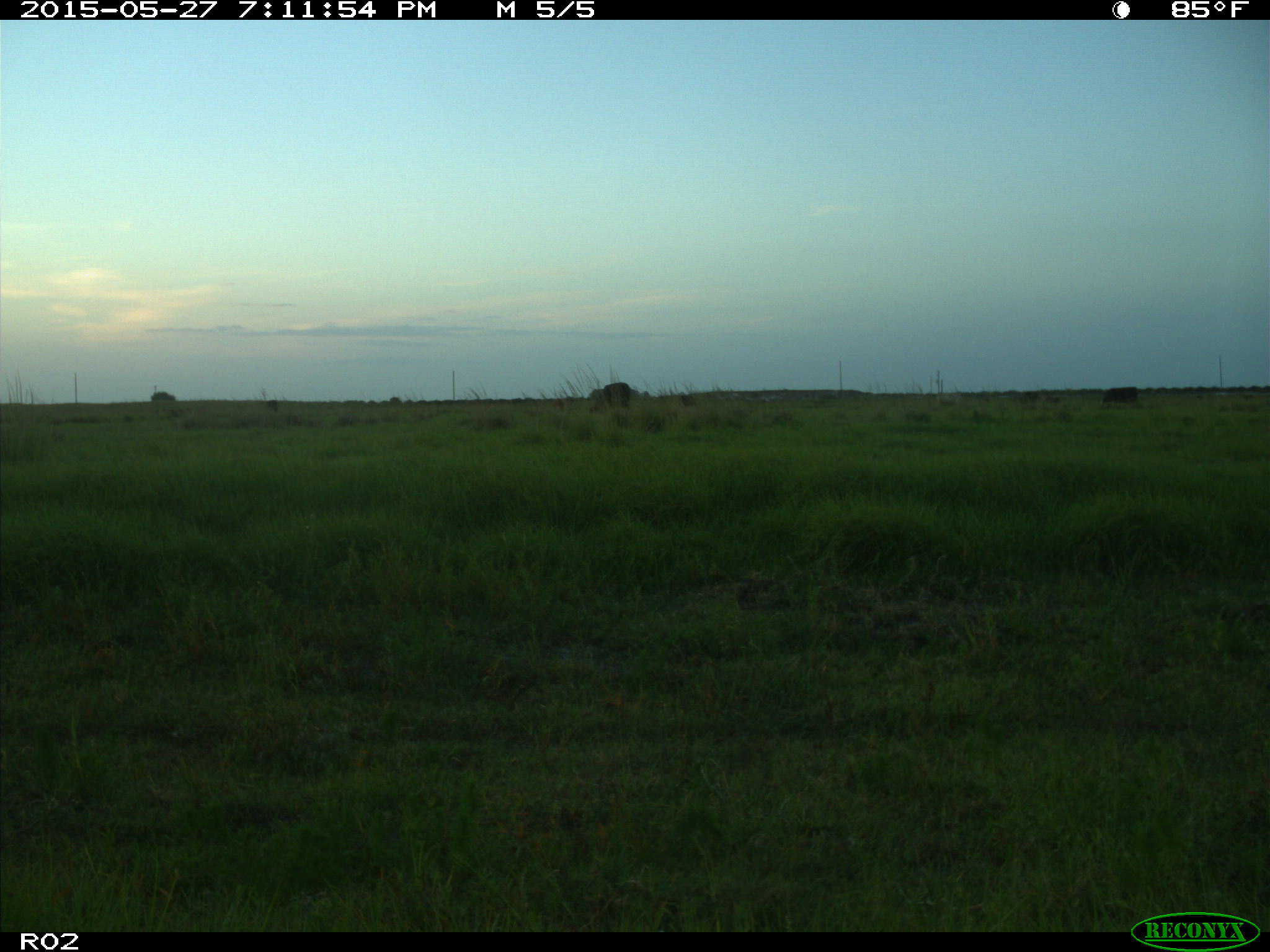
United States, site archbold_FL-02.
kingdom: Animalia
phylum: Chordata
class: Mammalia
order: Artiodactyla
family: Bovidae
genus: Bos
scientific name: Bos taurus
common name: domestic cow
Bos taurus (domestic cow).